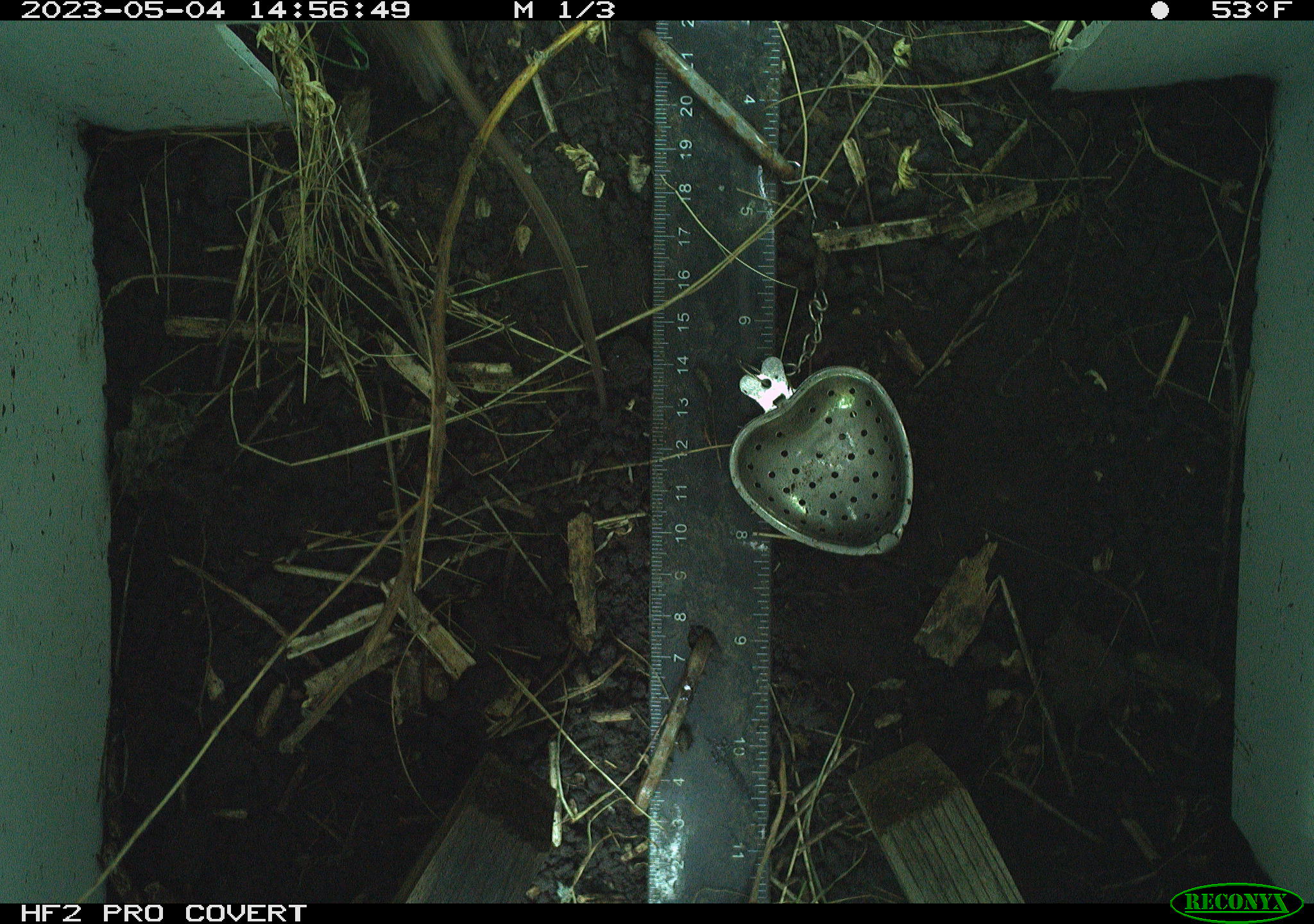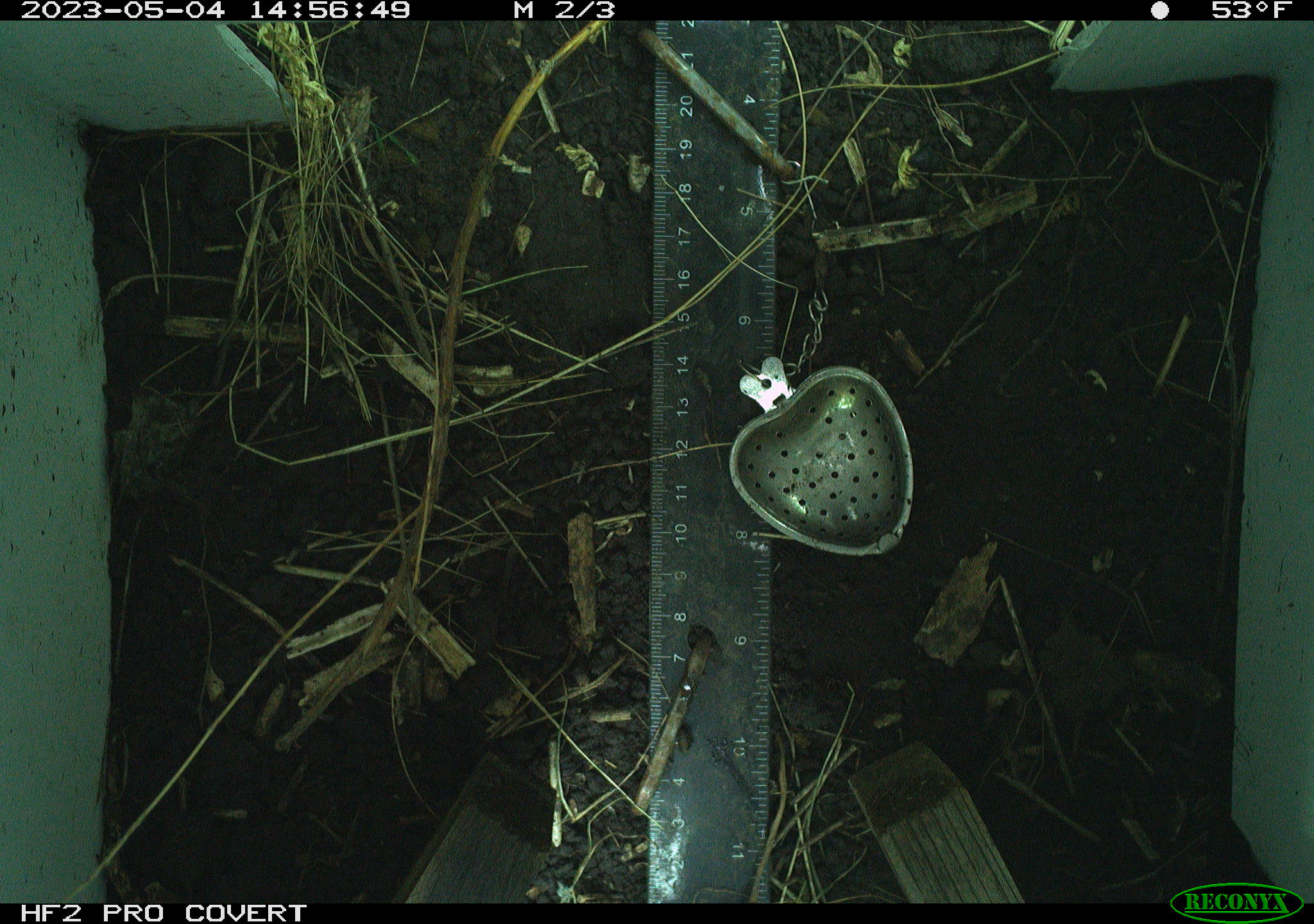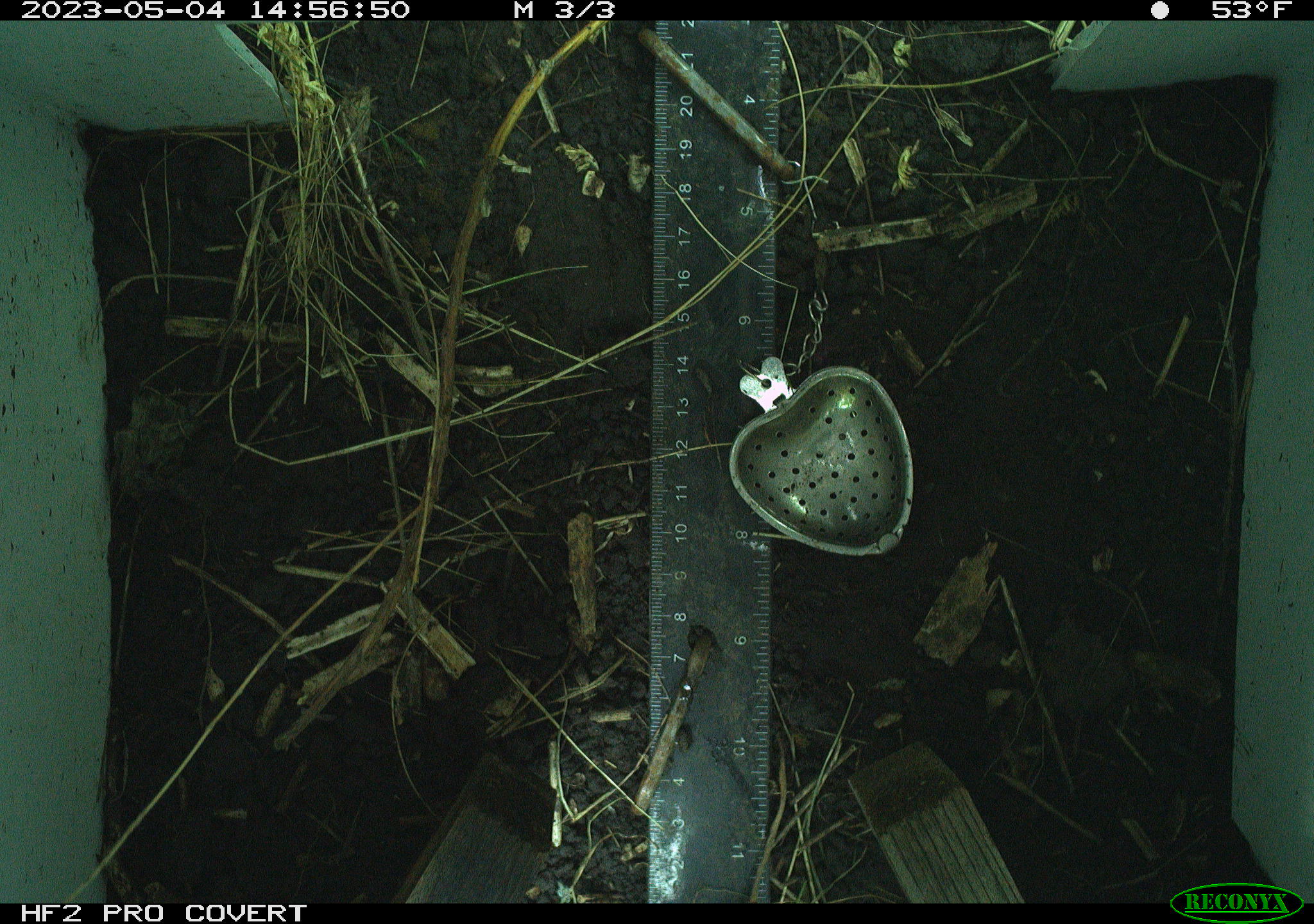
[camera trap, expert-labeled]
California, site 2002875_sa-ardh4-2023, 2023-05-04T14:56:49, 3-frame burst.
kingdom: Animalia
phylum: Chordata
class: Mammalia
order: Rodentia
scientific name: Rodentia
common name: mouse species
Mouse species (Rodentia).